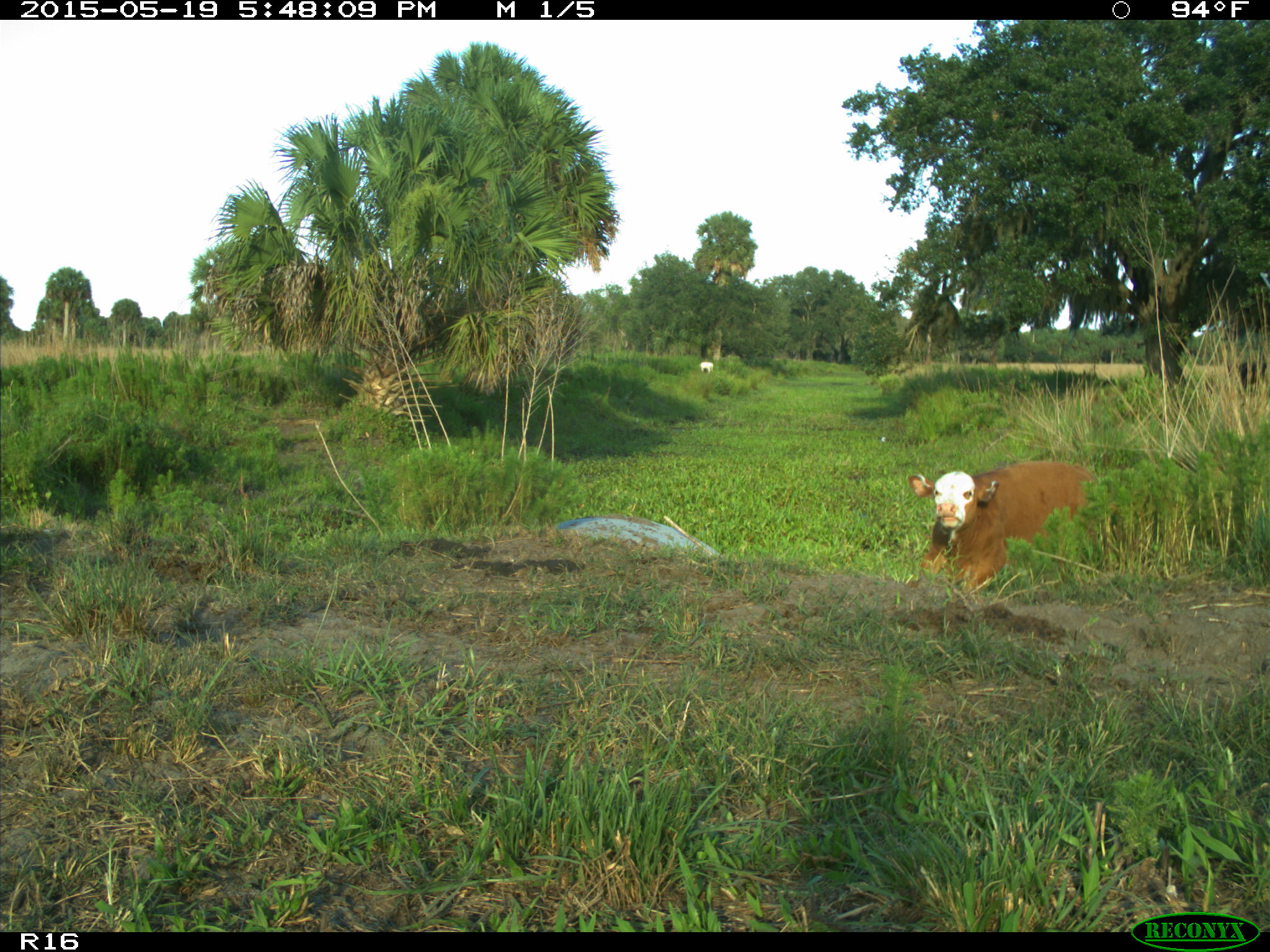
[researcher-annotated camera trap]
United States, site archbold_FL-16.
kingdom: Animalia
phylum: Chordata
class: Mammalia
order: Artiodactyla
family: Bovidae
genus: Bos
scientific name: Bos taurus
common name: domestic cow